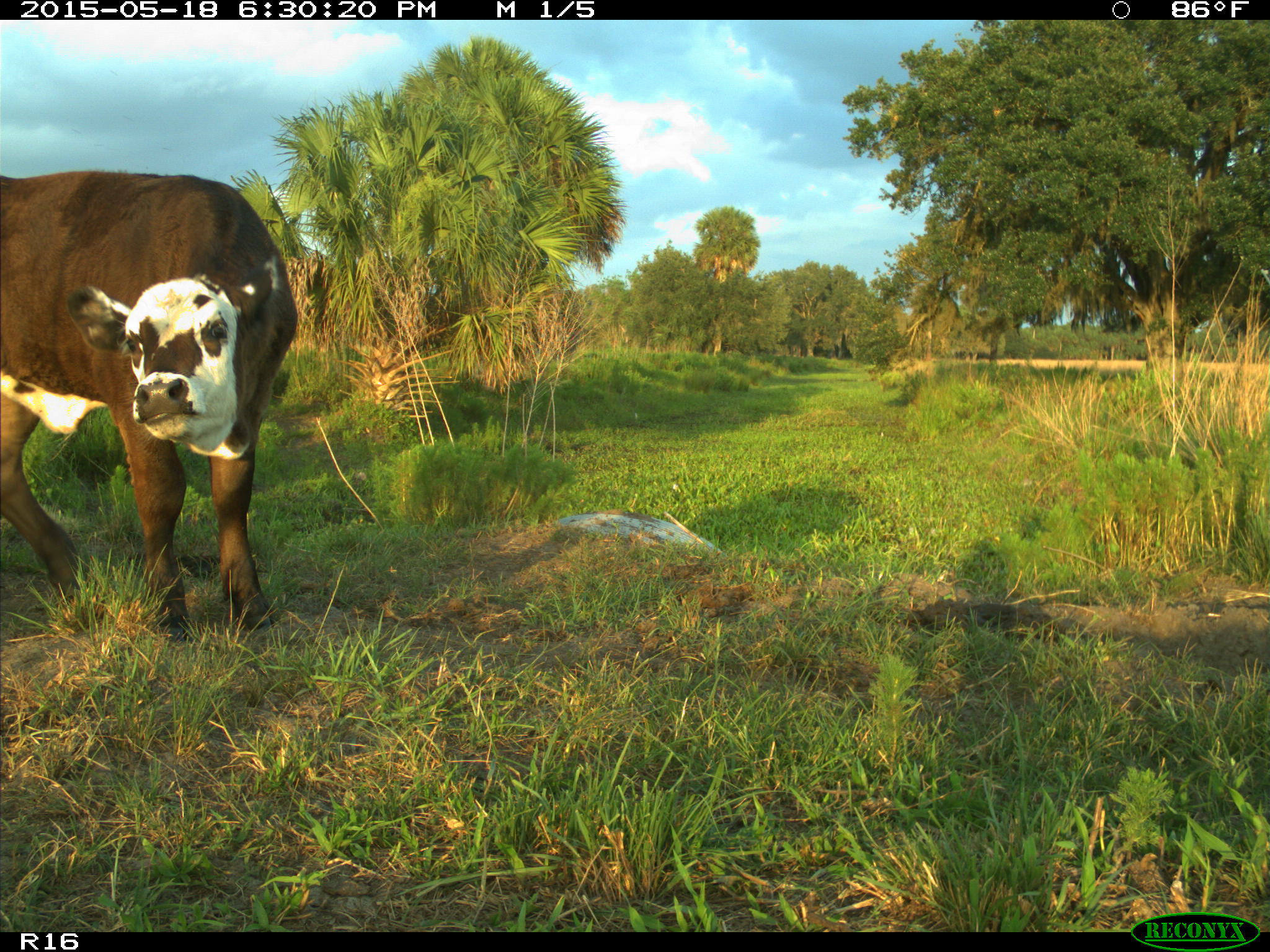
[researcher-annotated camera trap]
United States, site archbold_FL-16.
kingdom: Animalia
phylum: Chordata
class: Mammalia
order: Artiodactyla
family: Bovidae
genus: Bos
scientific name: Bos taurus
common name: domestic cow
Bos taurus (domestic cow).